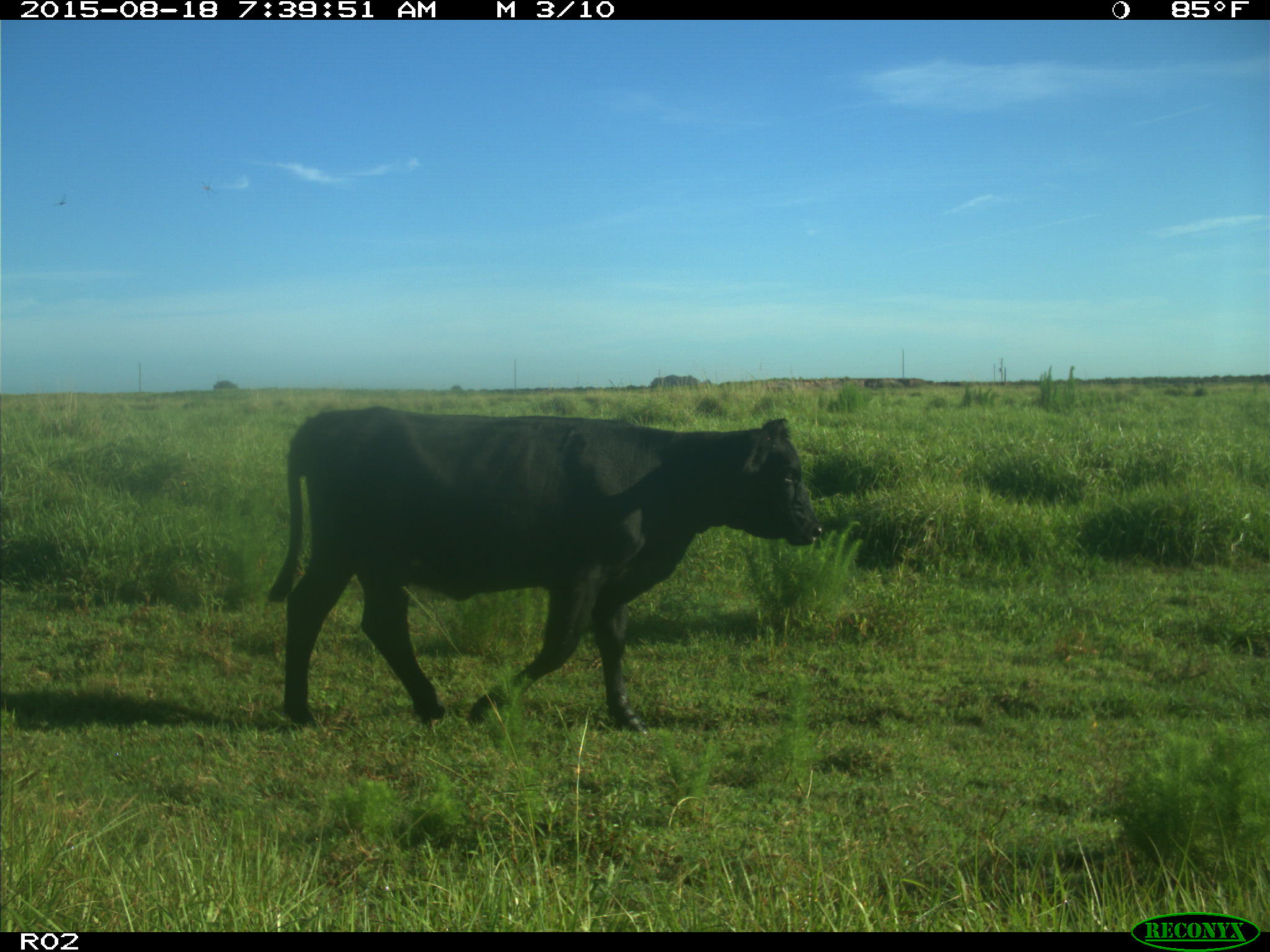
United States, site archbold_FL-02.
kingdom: Animalia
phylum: Chordata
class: Mammalia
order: Artiodactyla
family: Bovidae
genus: Bos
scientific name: Bos taurus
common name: domestic cow